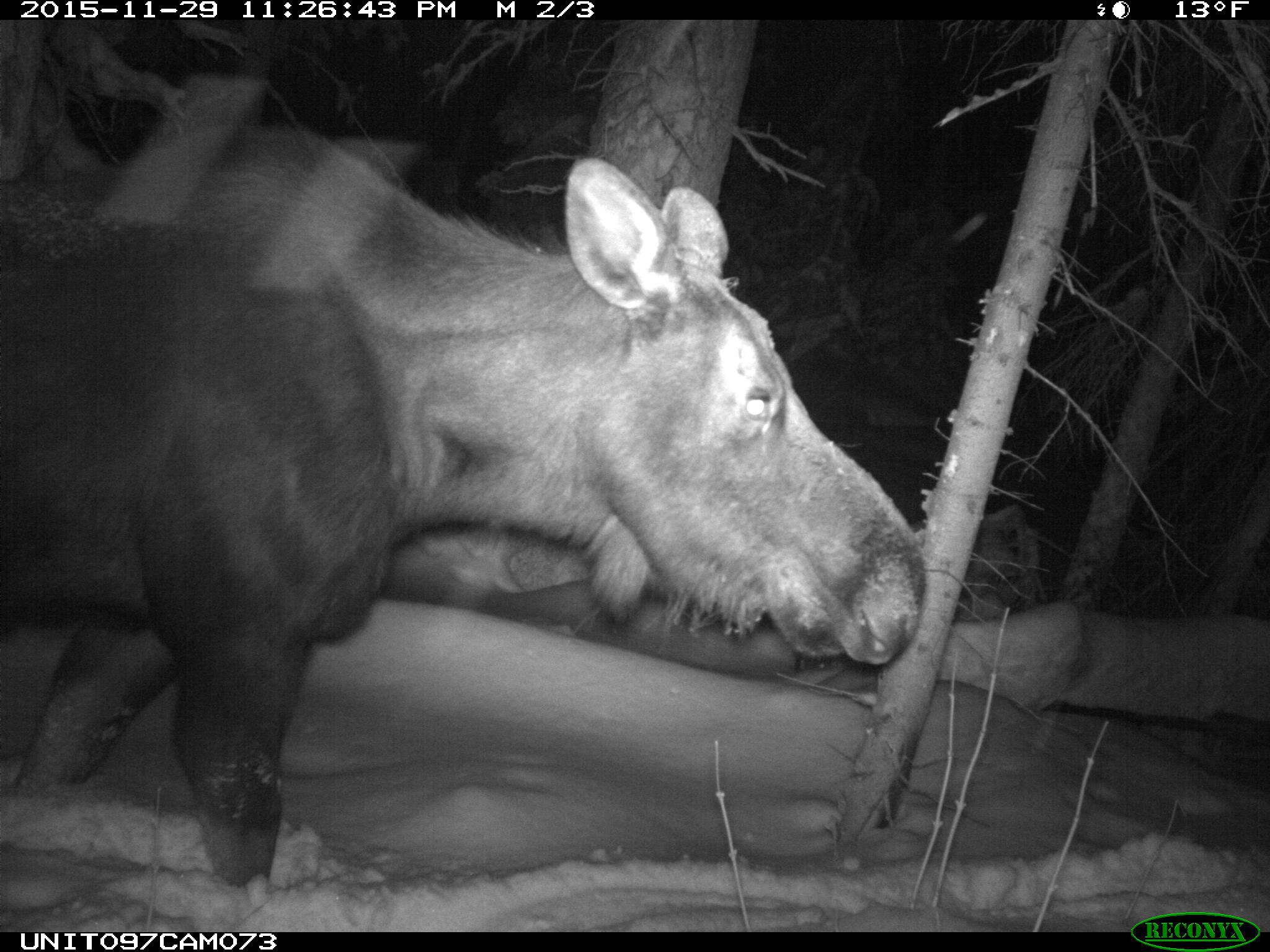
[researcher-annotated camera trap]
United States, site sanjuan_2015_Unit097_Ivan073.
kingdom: Animalia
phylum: Chordata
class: Mammalia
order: Artiodactyla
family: Cervidae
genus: Alces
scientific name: Alces alces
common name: moose